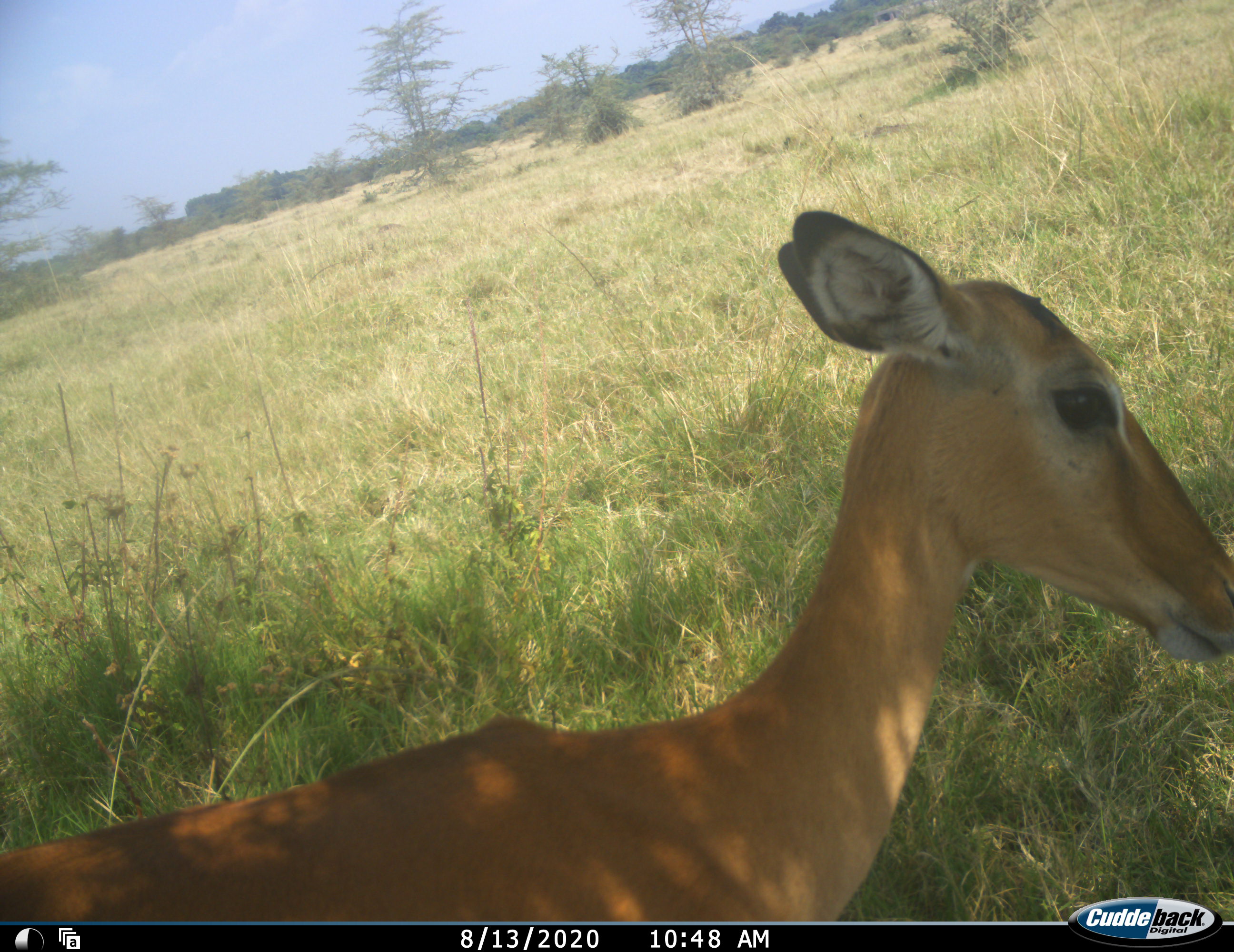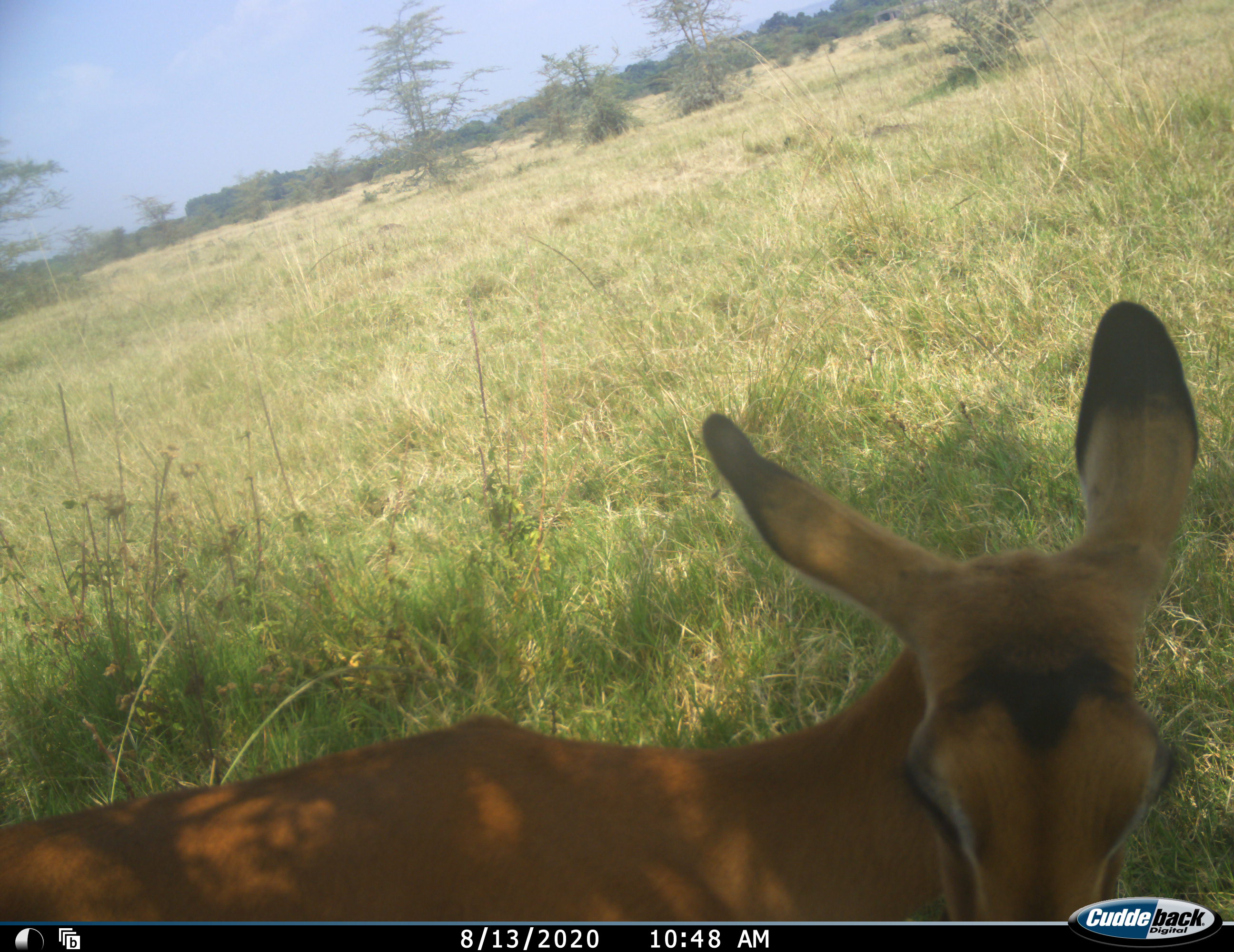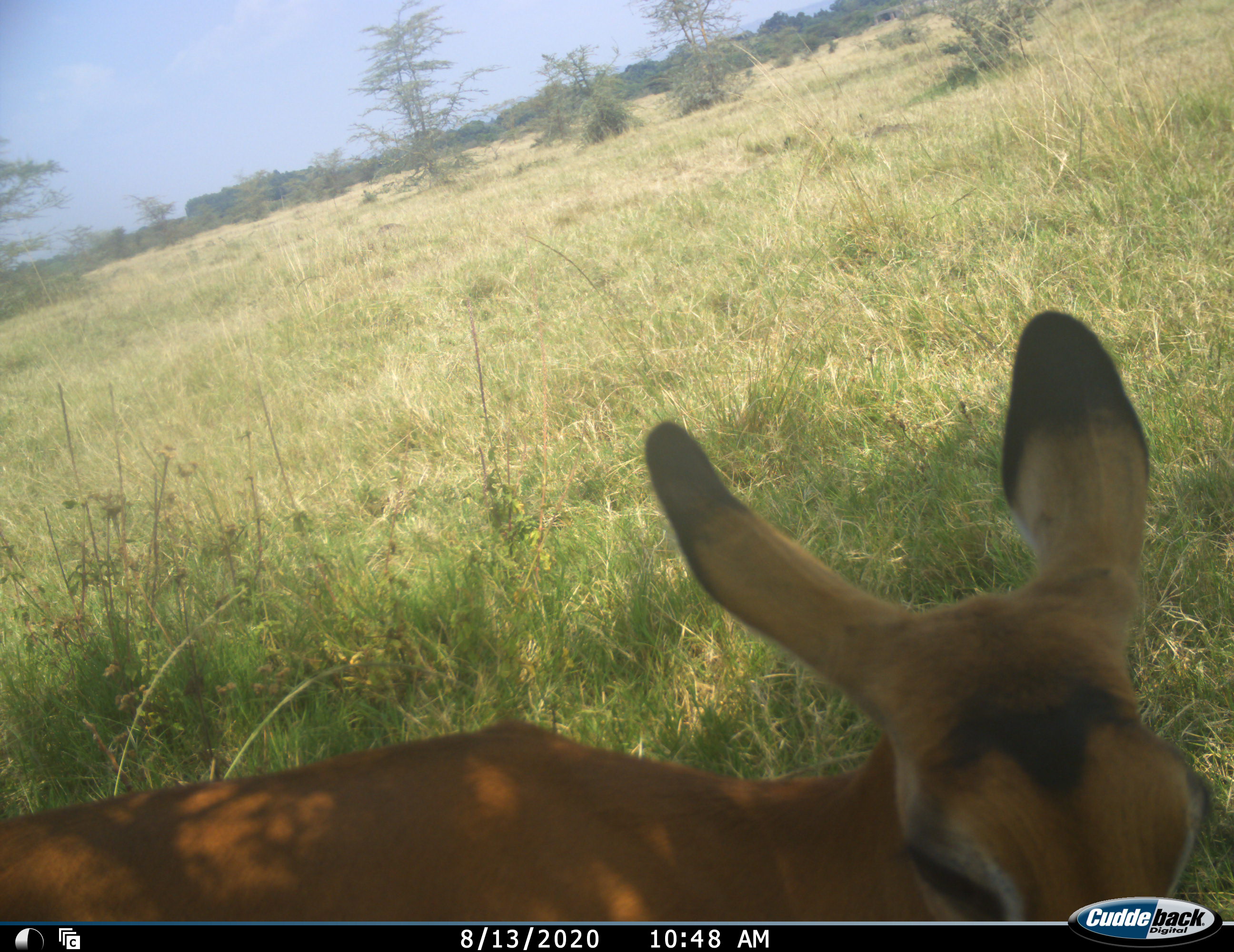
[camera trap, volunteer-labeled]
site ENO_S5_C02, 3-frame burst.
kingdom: Animalia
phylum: Chordata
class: Mammalia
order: Artiodactyla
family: Bovidae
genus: Aepyceros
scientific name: Aepyceros melampus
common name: impala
Impala (Aepyceros melampus), count 1. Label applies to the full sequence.